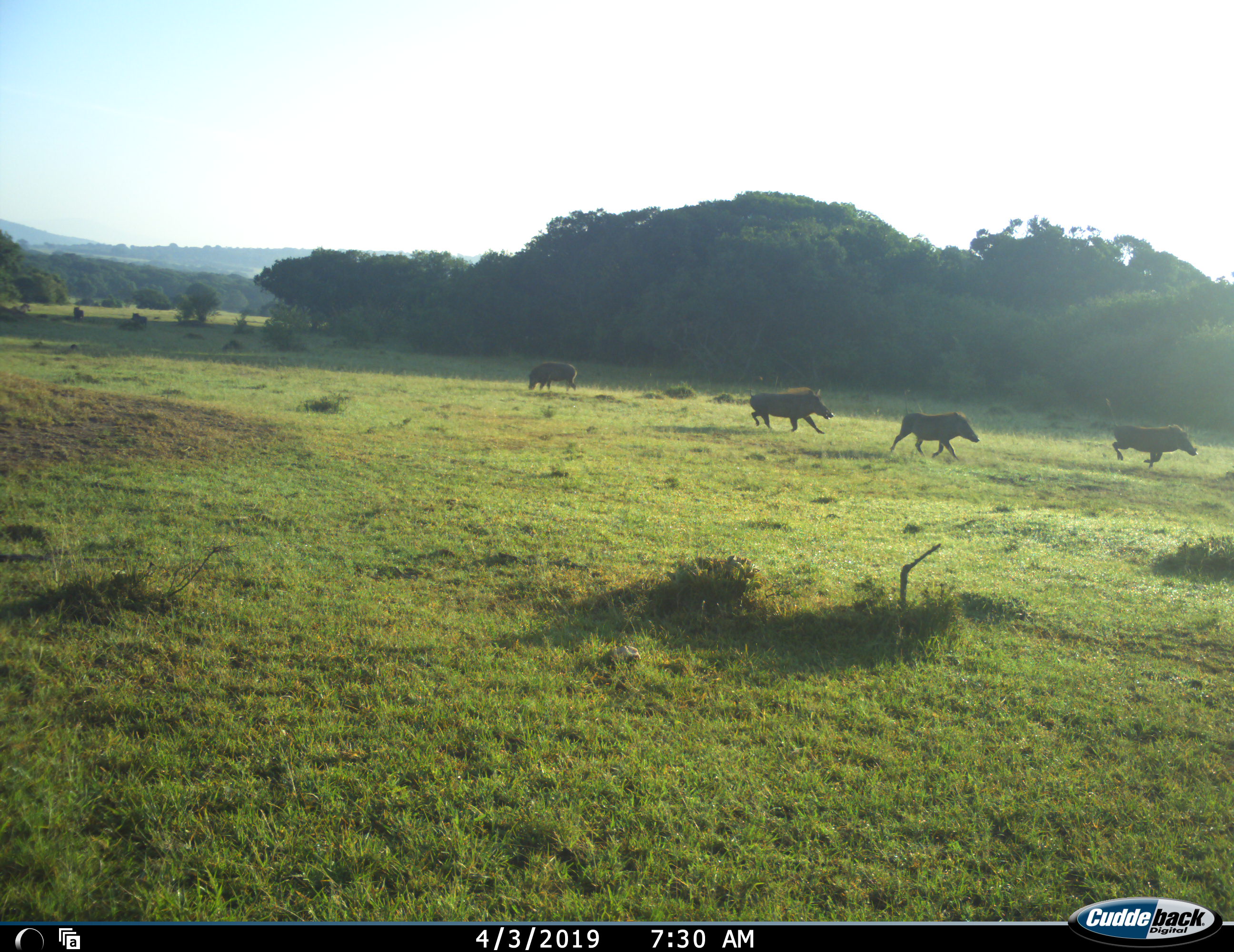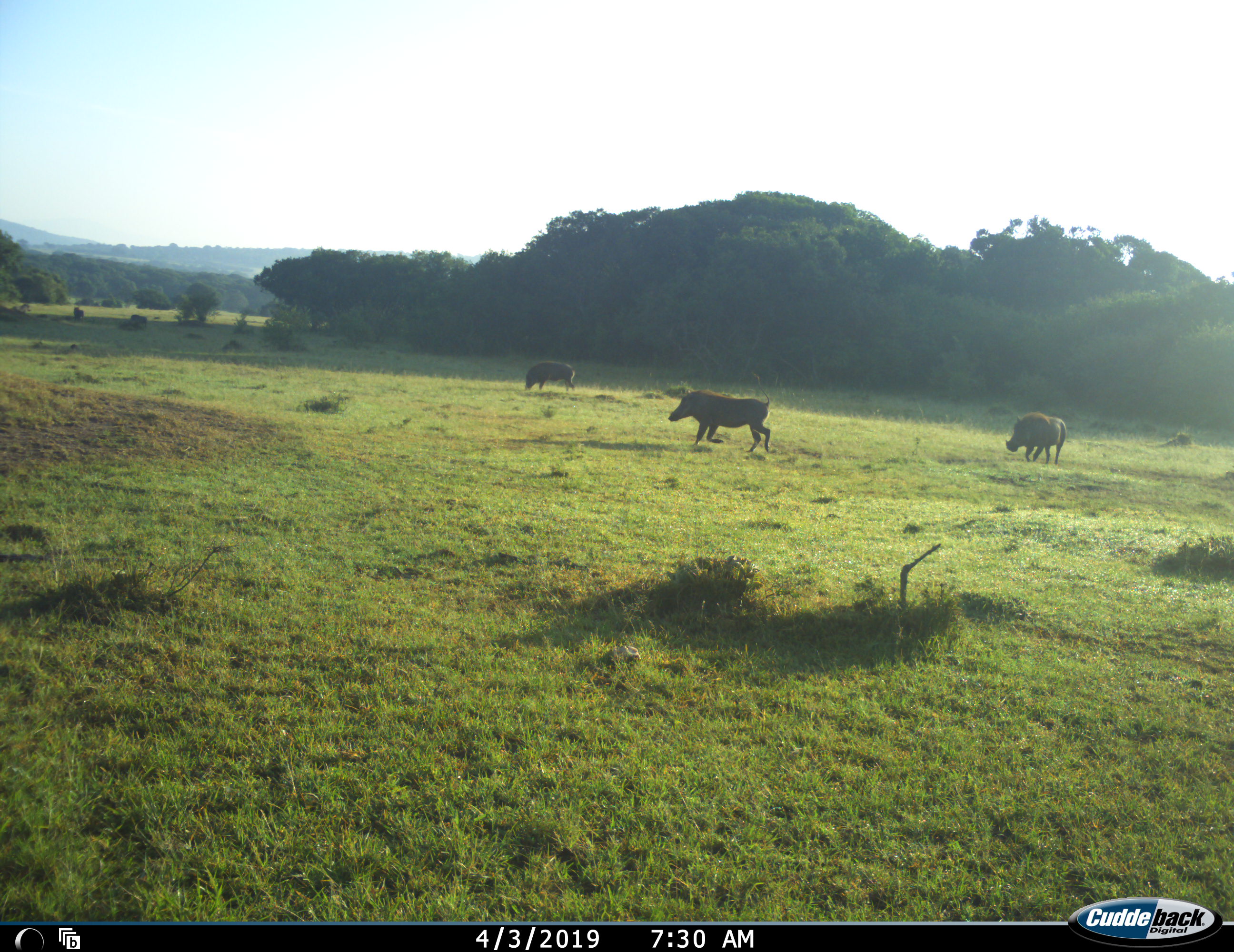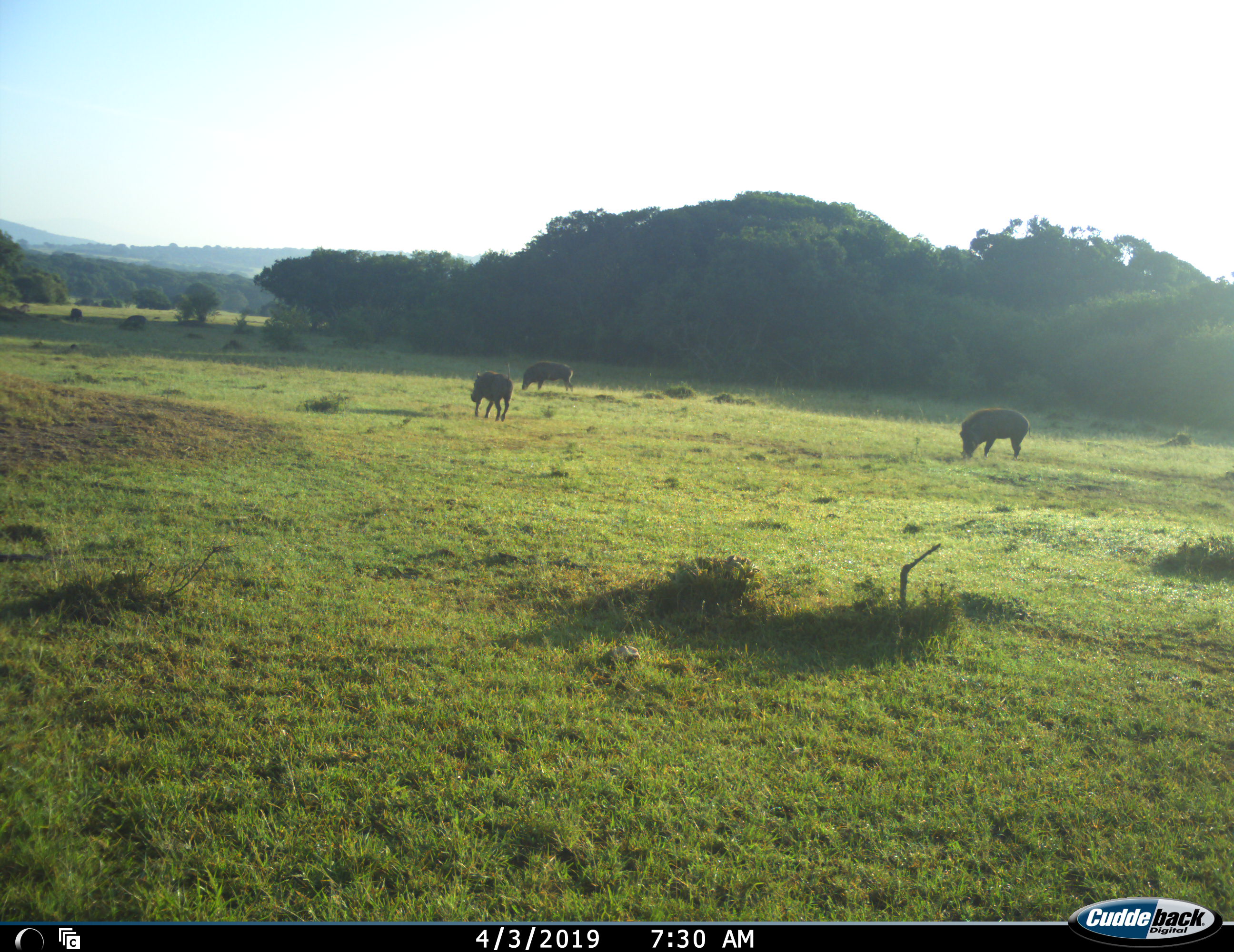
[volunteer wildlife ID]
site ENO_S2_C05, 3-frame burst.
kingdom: Animalia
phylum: Chordata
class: Mammalia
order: Artiodactyla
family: Suidae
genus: Phacochoerus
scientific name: Phacochoerus africanus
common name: warthog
Warthog (Phacochoerus africanus), count 6. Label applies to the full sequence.